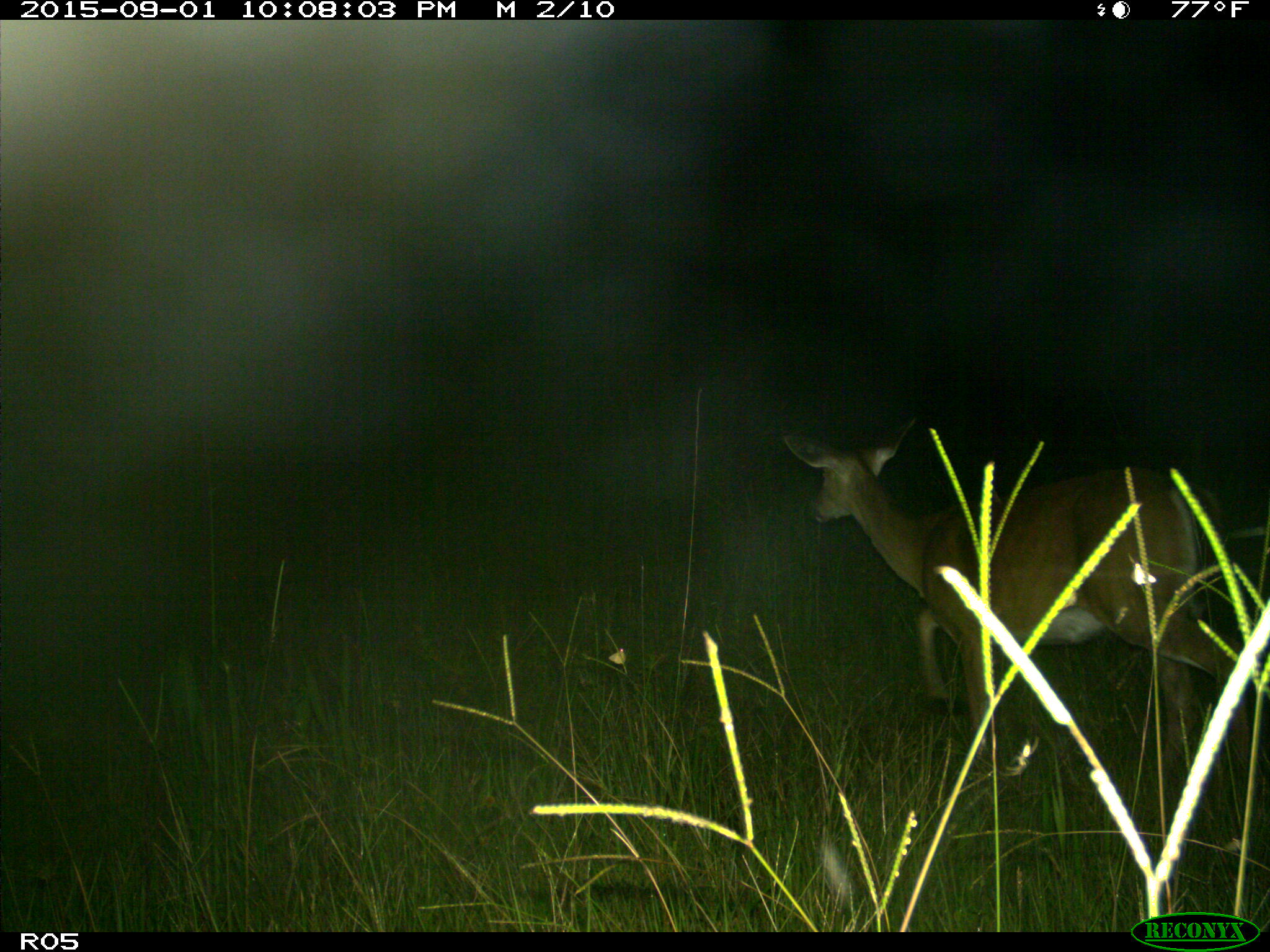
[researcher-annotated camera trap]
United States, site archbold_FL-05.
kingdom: Animalia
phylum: Chordata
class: Mammalia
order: Artiodactyla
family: Cervidae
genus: Odocoileus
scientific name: Odocoileus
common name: deer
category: unidentified deer